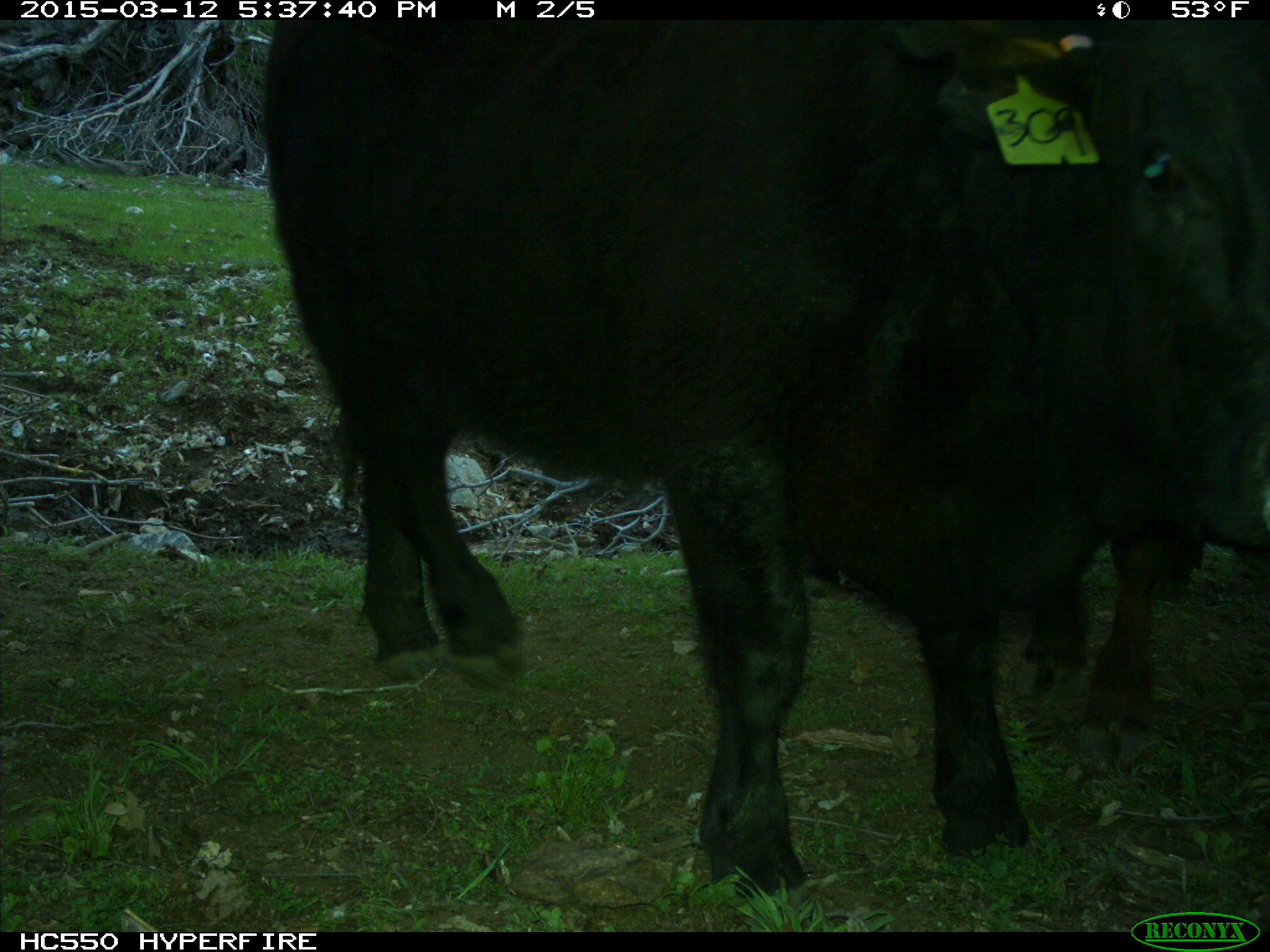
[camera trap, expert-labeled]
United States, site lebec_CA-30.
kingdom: Animalia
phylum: Chordata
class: Mammalia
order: Artiodactyla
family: Bovidae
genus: Bos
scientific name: Bos taurus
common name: domestic cow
Bos taurus (domestic cow).